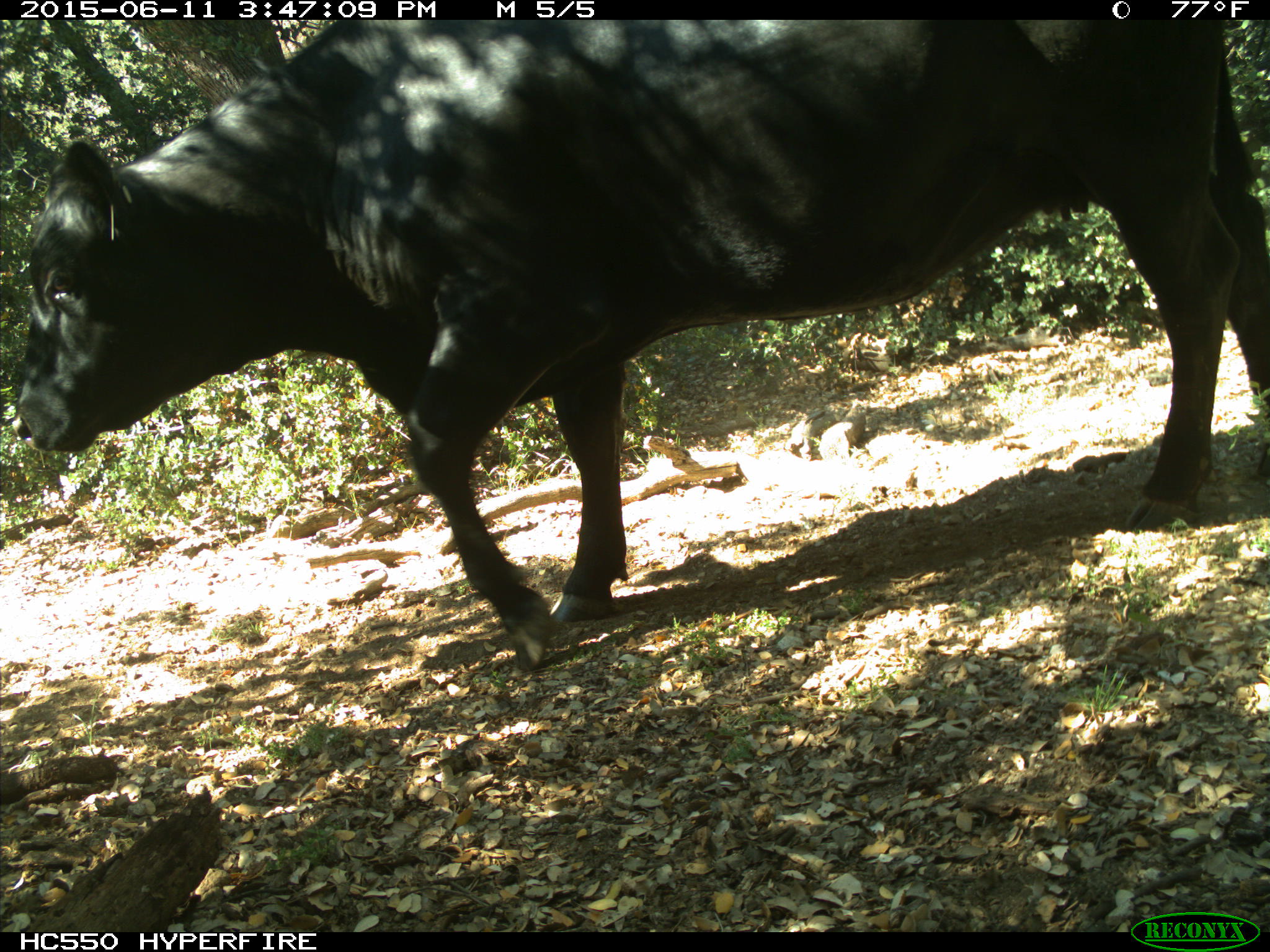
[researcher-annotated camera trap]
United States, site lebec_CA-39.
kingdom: Animalia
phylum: Chordata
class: Mammalia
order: Artiodactyla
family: Bovidae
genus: Bos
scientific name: Bos taurus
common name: domestic cow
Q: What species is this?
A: Bos taurus (domestic cow).